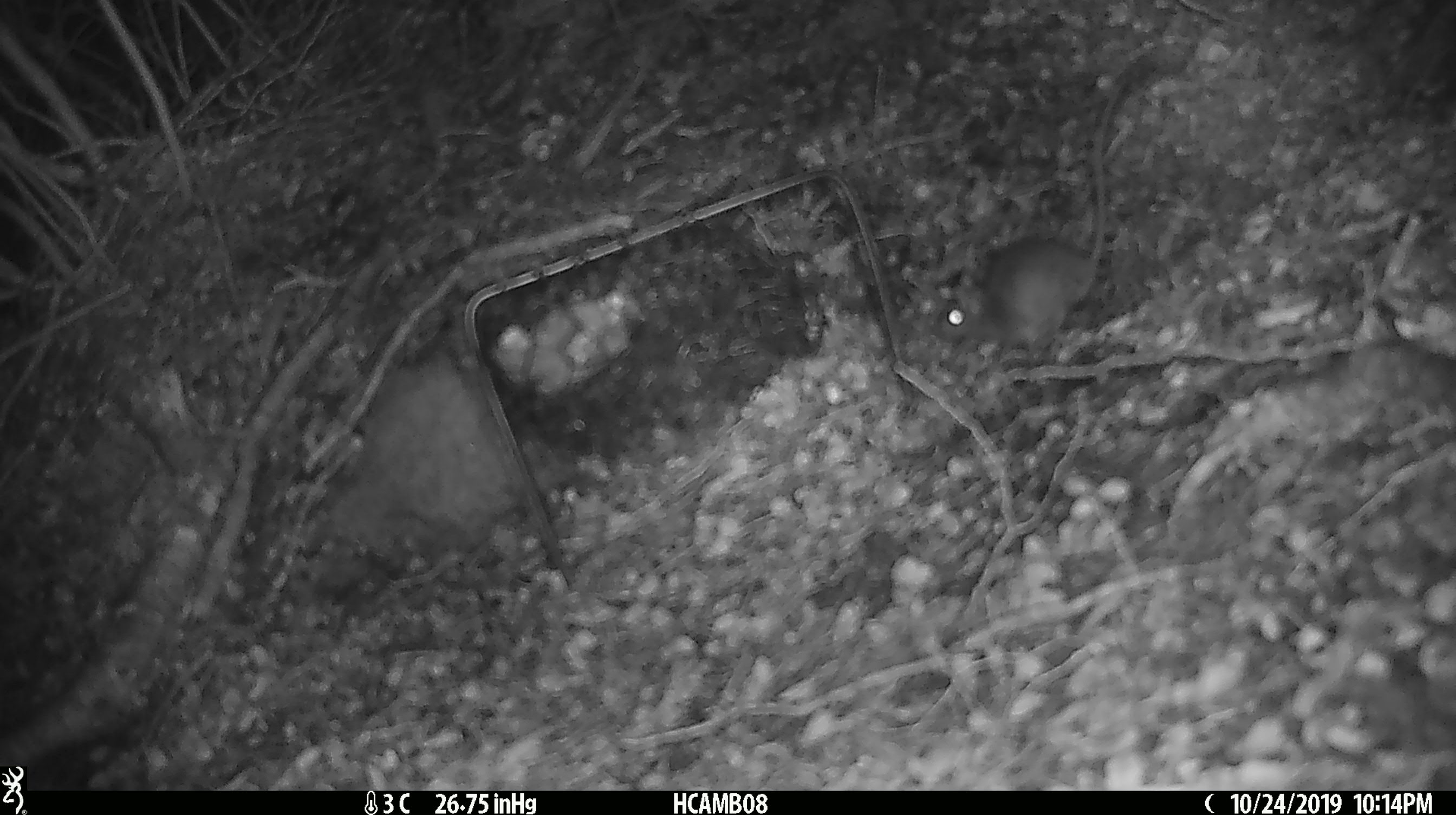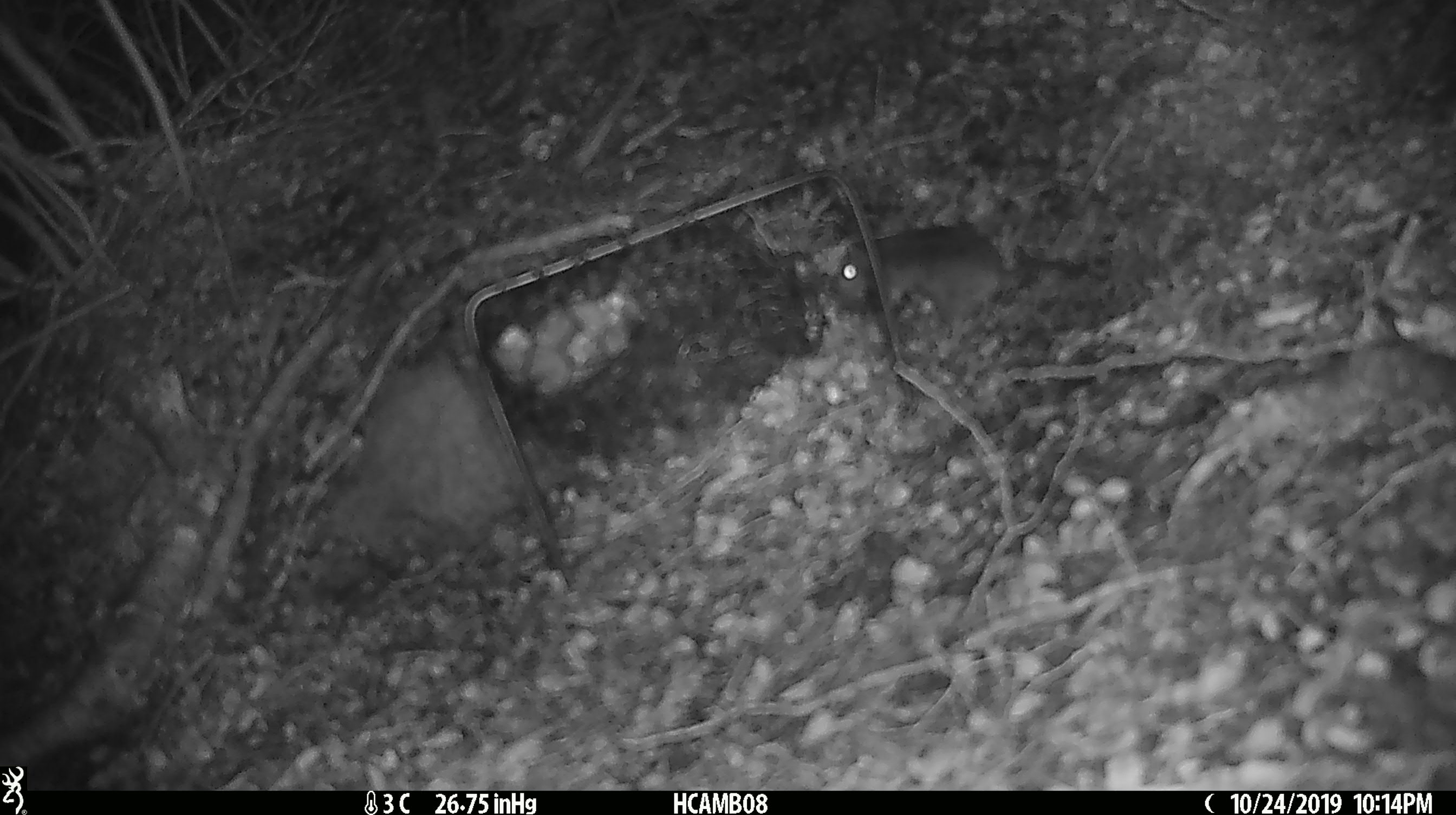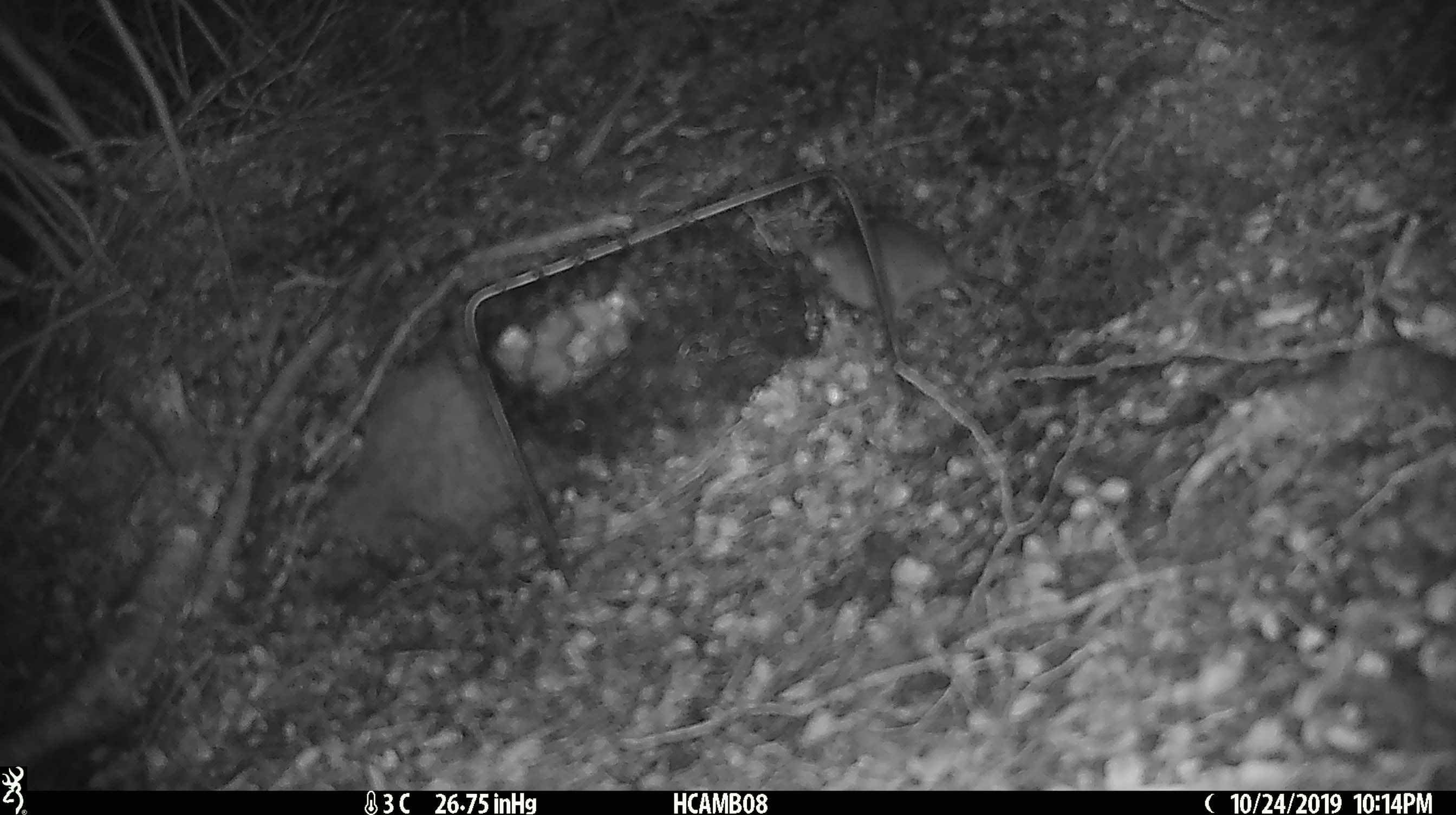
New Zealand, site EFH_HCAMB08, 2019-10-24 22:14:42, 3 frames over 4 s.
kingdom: Animalia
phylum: Chordata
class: Mammalia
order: Rodentia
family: Muridae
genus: Mus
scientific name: Mus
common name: mouse